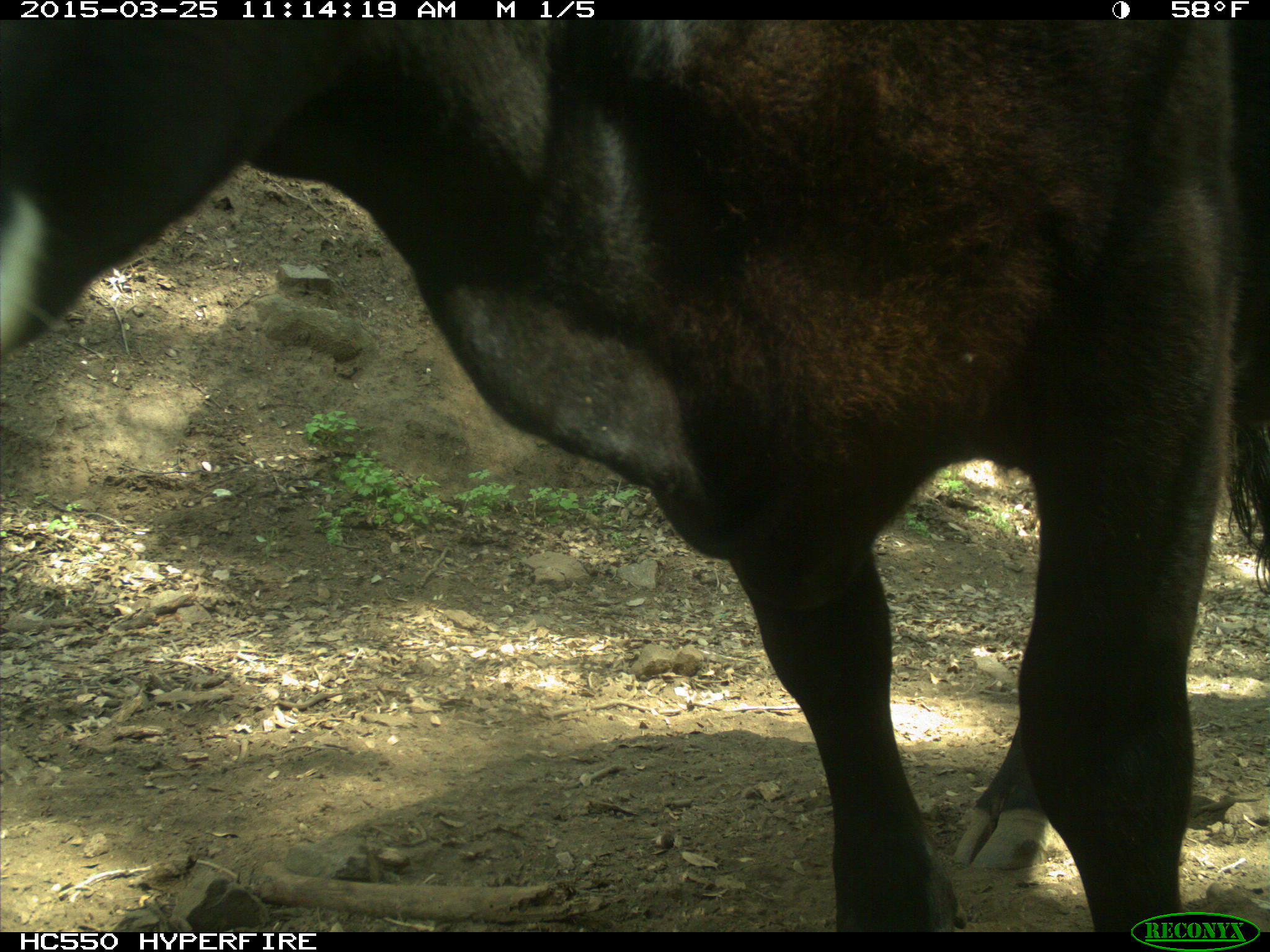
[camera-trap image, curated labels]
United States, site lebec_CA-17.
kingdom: Animalia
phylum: Chordata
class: Mammalia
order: Artiodactyla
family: Bovidae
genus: Bos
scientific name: Bos taurus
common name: domestic cow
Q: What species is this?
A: Bos taurus (domestic cow).